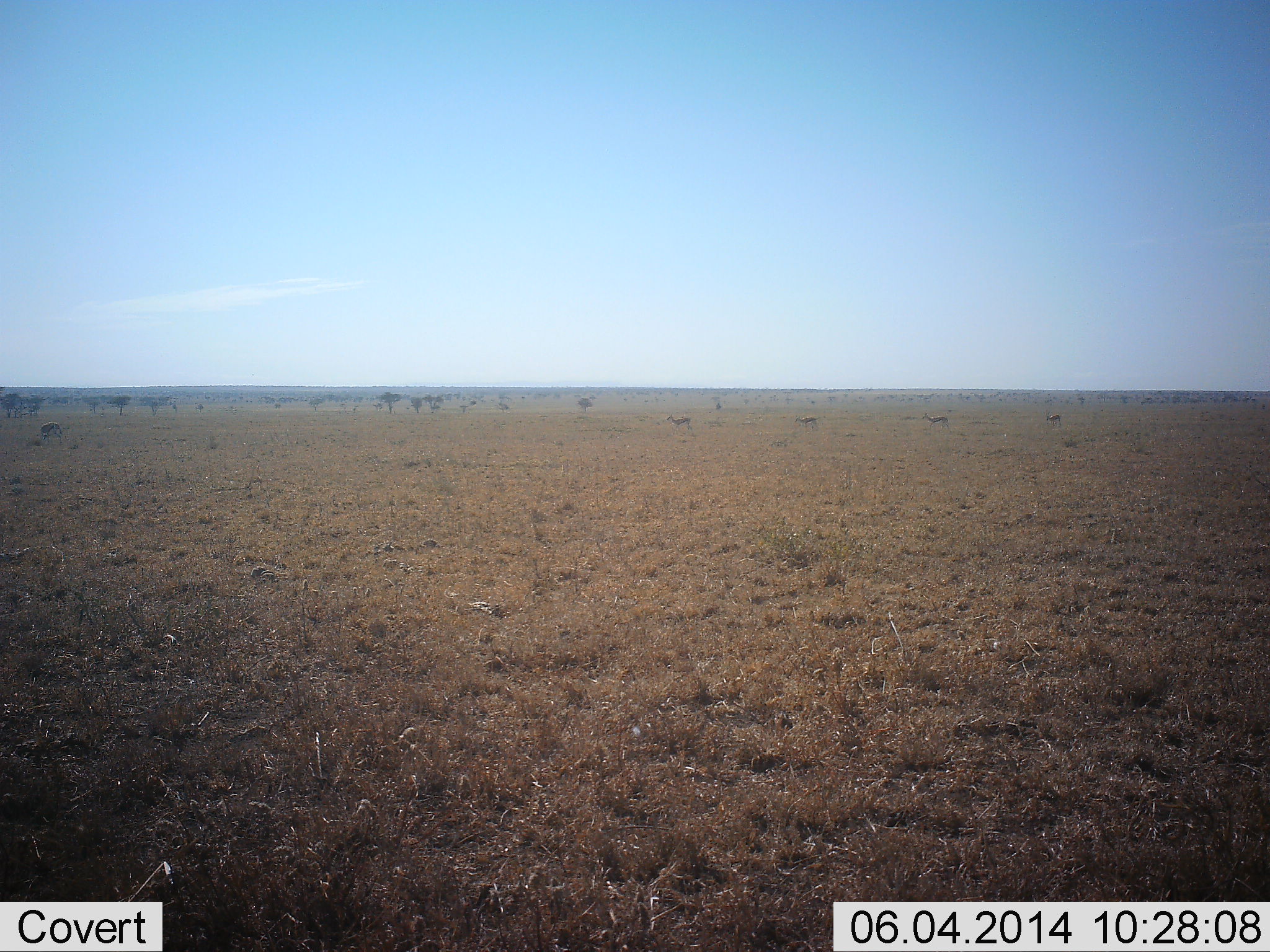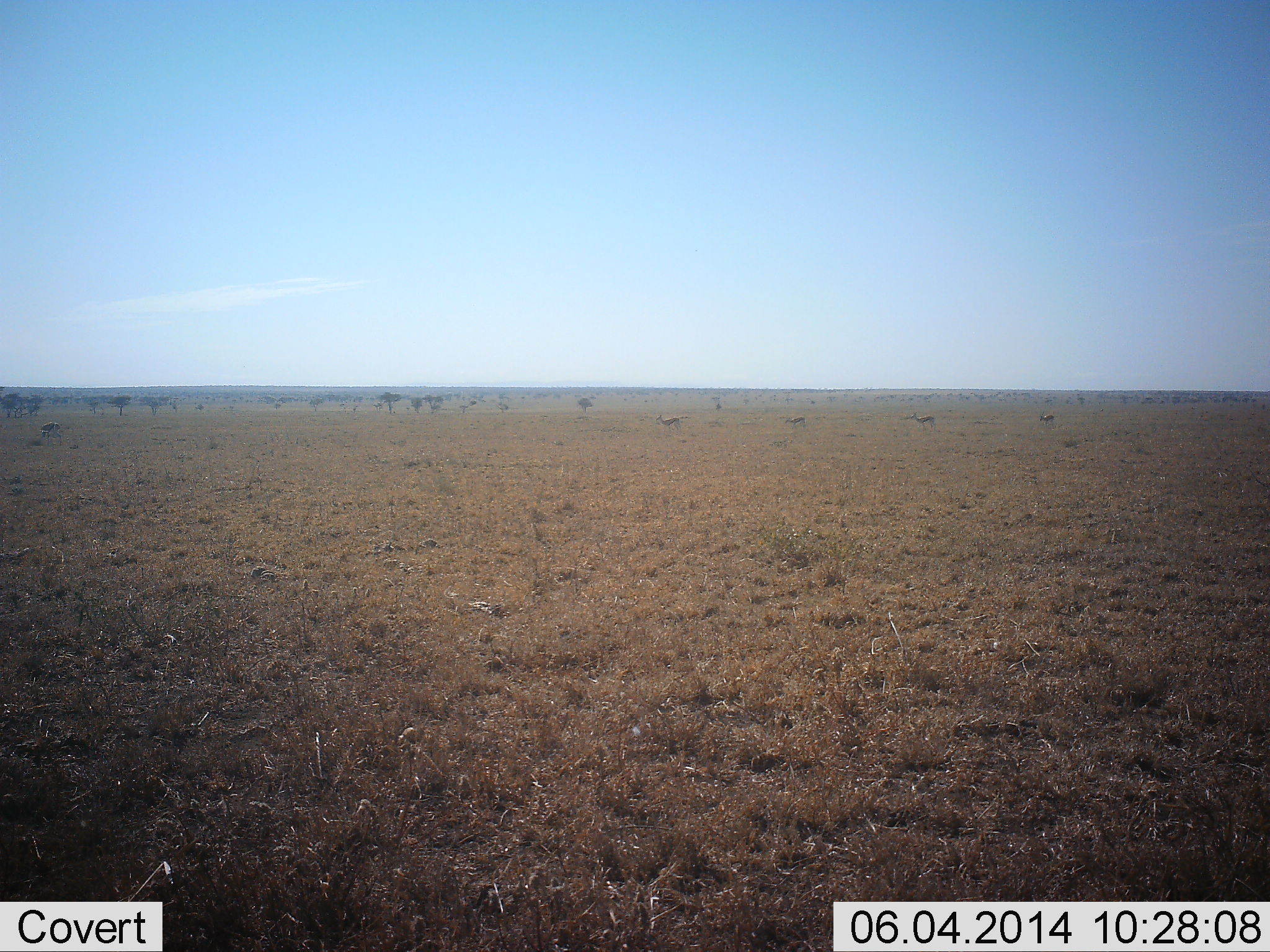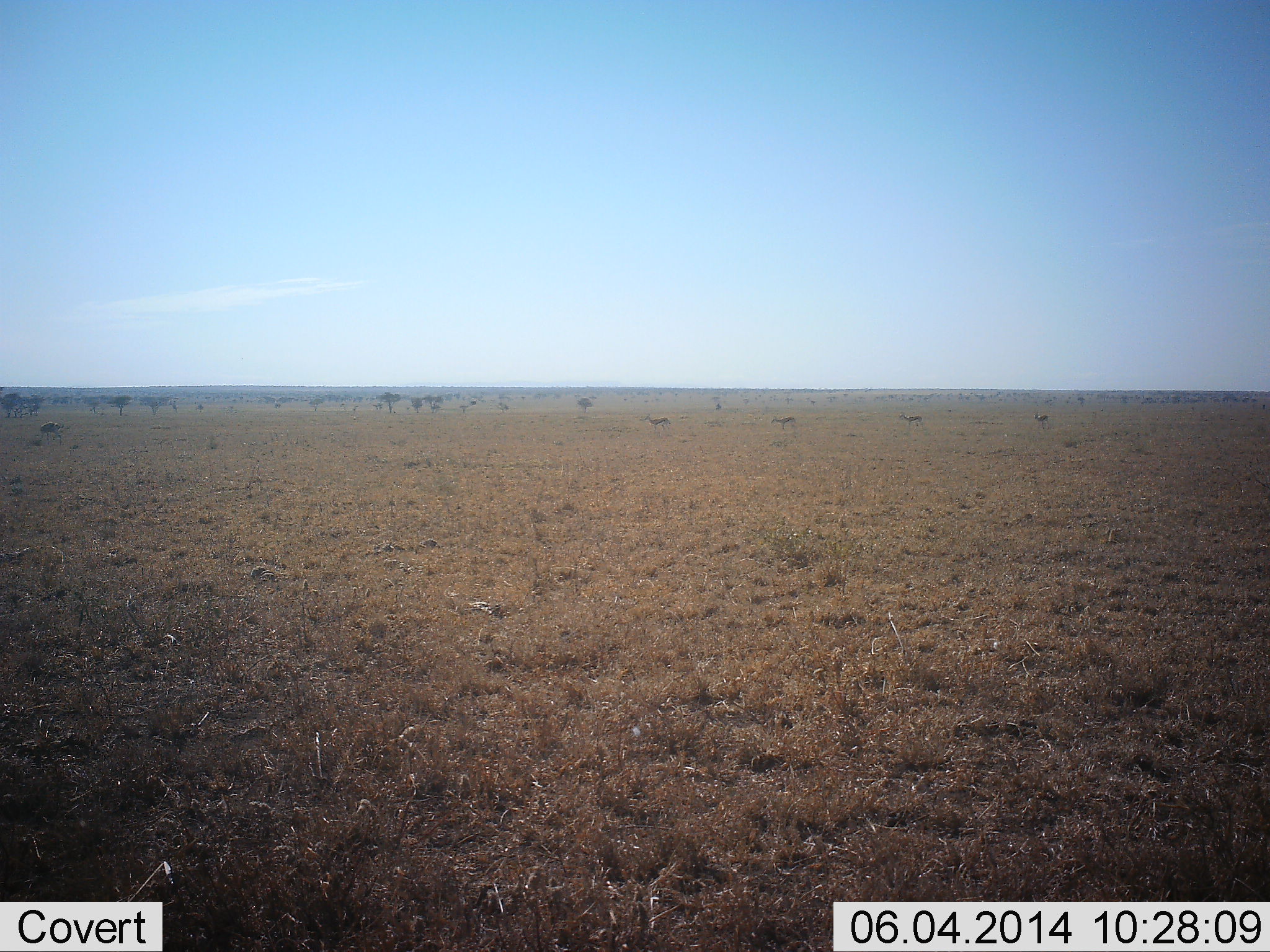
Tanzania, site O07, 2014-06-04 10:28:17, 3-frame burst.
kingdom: Animalia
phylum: Chordata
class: Mammalia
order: Artiodactyla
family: Bovidae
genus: Eudorcas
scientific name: Eudorcas thomsonii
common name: thomson's gazelle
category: gazellethomsons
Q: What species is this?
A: Gazellethomsons (thomson's gazelle) (Eudorcas thomsonii).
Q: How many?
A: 4.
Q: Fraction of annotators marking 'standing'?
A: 9%.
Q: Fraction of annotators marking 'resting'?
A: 0%.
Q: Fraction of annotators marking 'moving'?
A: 100%.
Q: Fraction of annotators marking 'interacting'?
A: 0%.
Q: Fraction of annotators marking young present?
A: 0%.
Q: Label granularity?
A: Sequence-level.